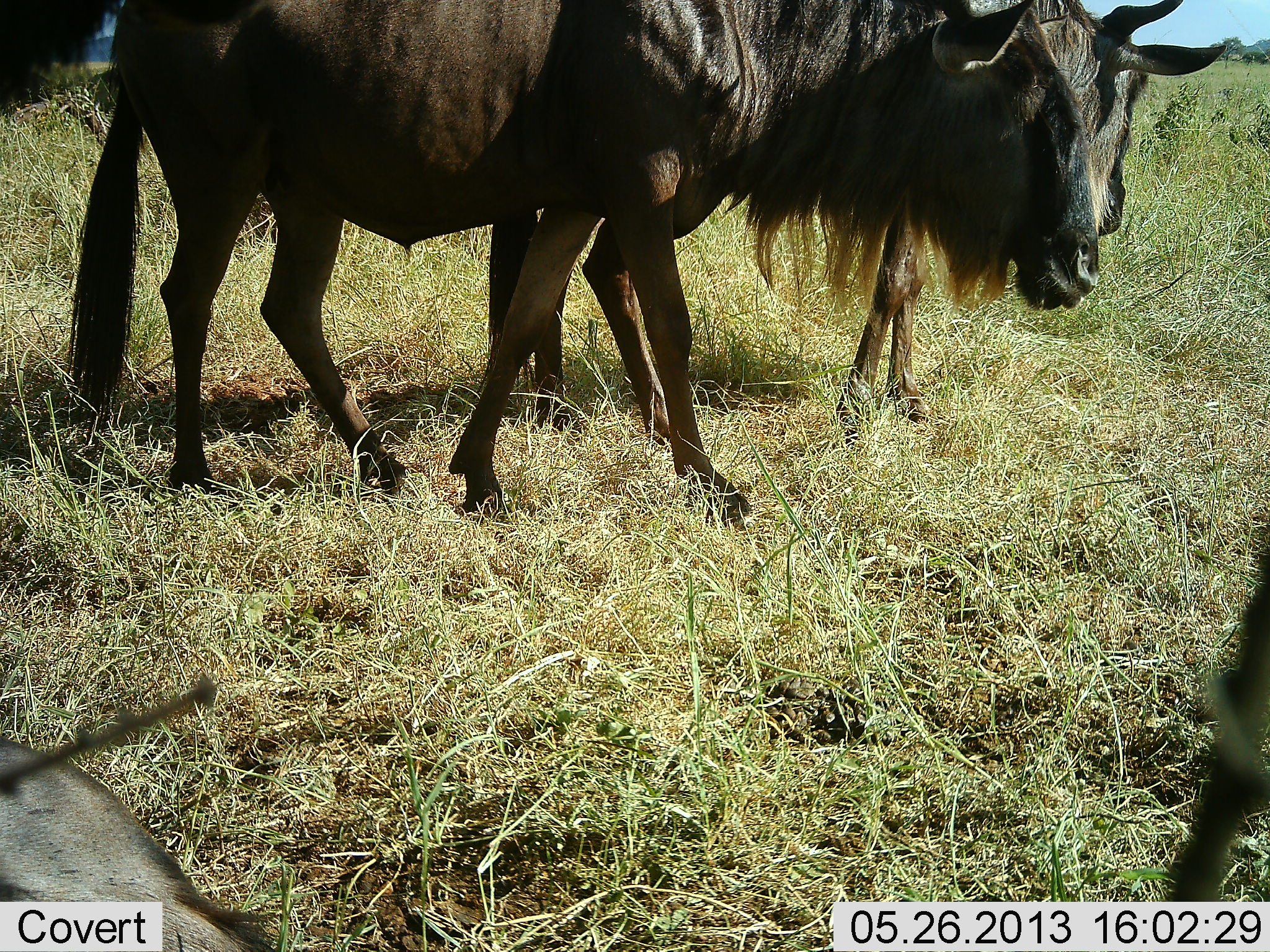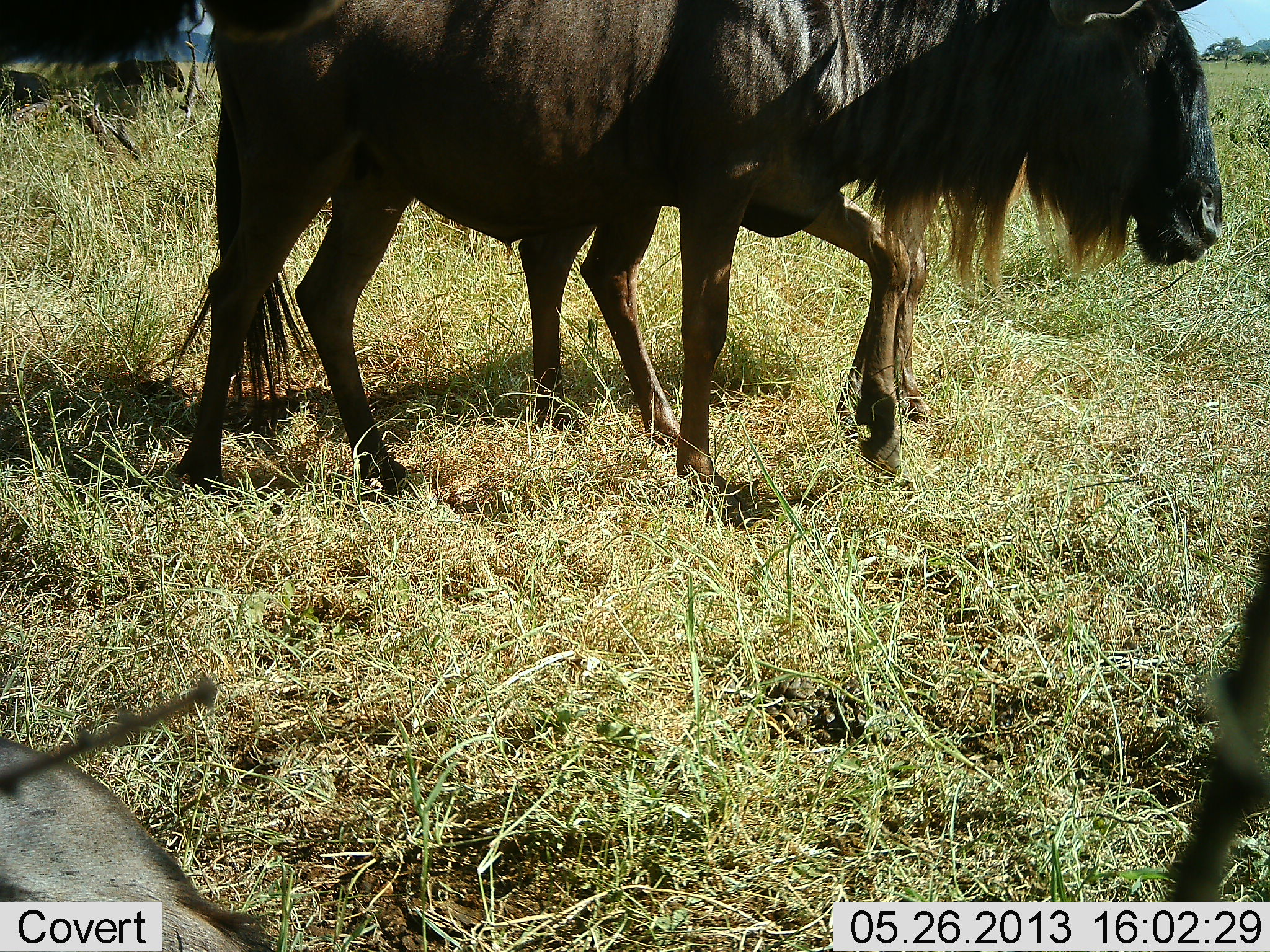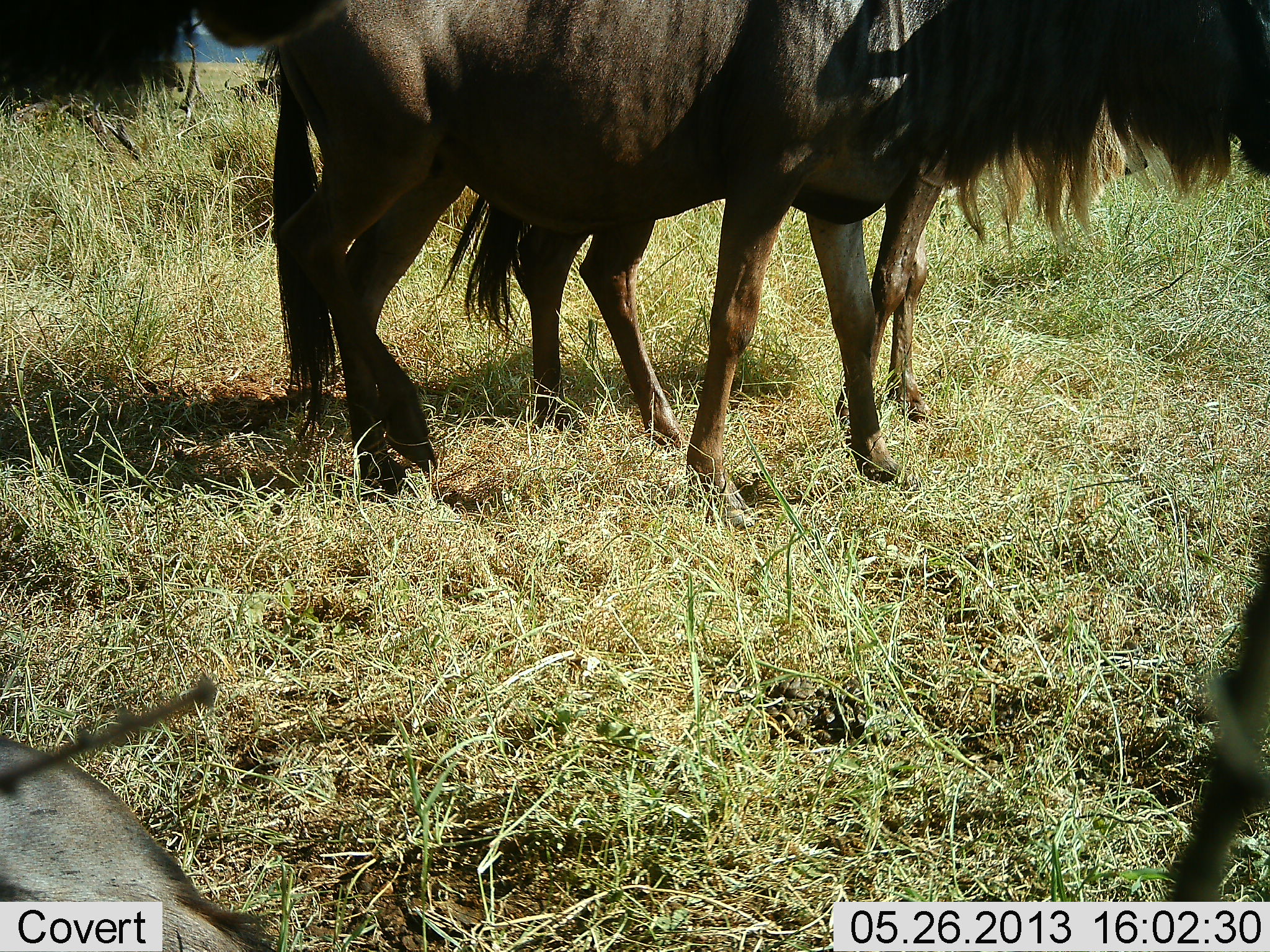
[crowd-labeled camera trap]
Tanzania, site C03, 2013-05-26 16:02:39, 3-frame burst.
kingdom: Animalia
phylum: Chordata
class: Mammalia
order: Artiodactyla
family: Bovidae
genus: Connochaetes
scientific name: Connochaetes taurinus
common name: blue wildebeest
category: wildebeest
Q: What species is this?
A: Wildebeest (blue wildebeest) (Connochaetes taurinus).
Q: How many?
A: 3.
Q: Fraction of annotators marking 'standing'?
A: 66%.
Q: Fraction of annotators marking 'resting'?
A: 21%.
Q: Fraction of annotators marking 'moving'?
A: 83%.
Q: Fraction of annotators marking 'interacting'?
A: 0%.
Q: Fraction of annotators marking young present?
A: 3%.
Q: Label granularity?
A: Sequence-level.